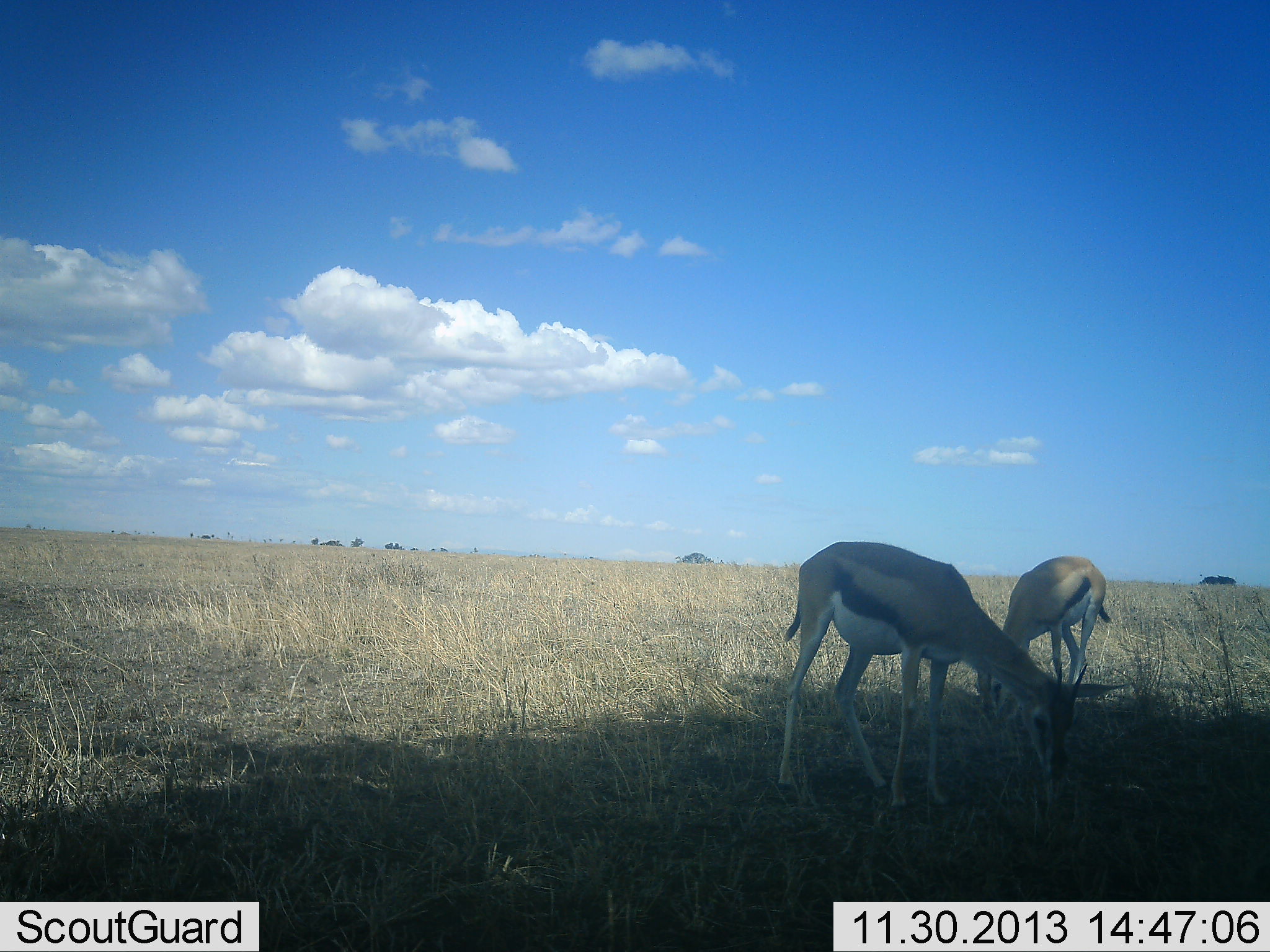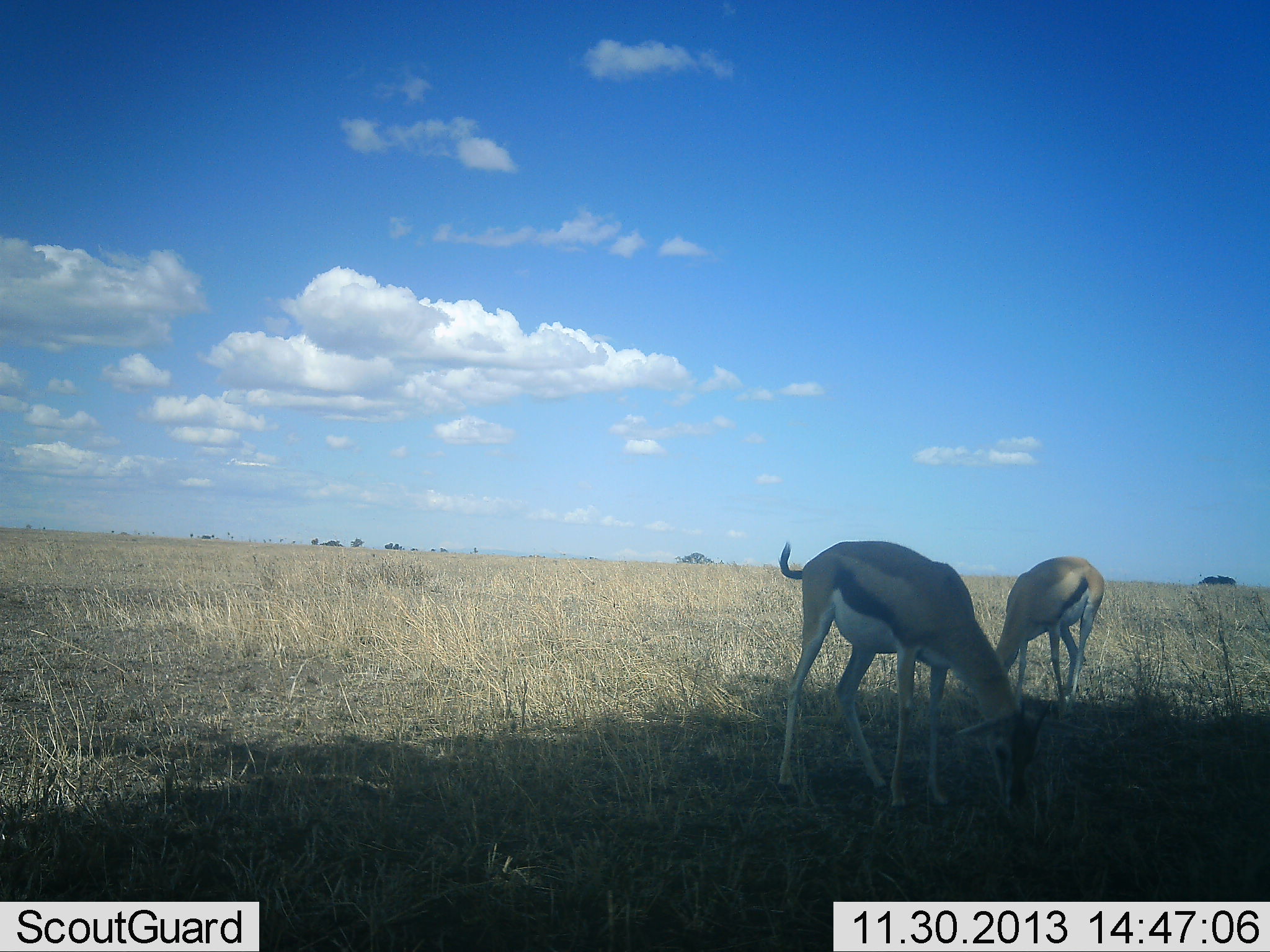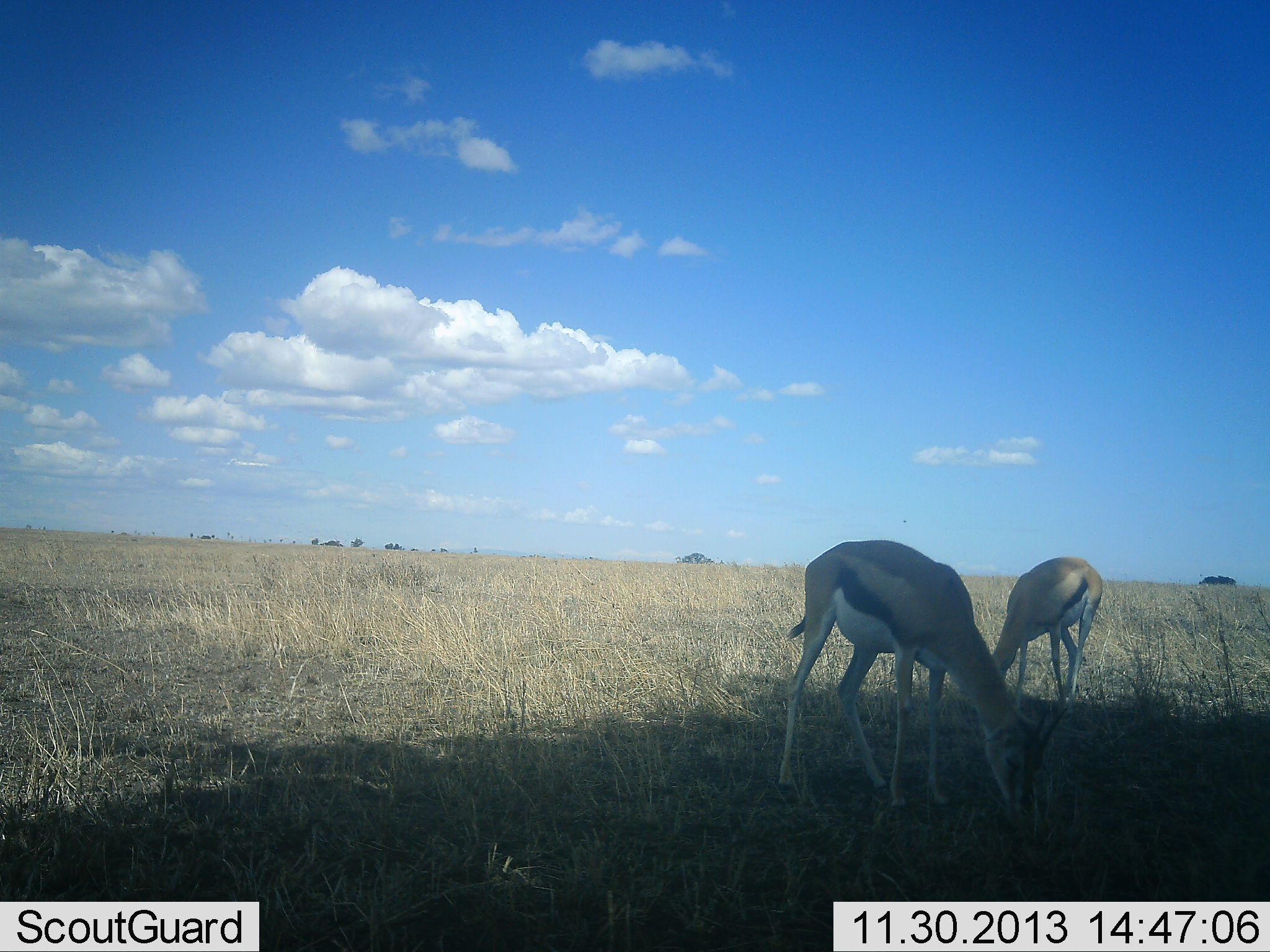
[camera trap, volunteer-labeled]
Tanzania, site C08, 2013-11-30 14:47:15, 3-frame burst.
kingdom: Animalia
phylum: Chordata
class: Mammalia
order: Artiodactyla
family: Bovidae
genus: Eudorcas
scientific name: Eudorcas thomsonii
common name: thomson's gazelle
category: gazellethomsons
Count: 2.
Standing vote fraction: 20%.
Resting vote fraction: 0%.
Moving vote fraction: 0%.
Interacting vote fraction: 0%.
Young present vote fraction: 0%.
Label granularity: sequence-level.